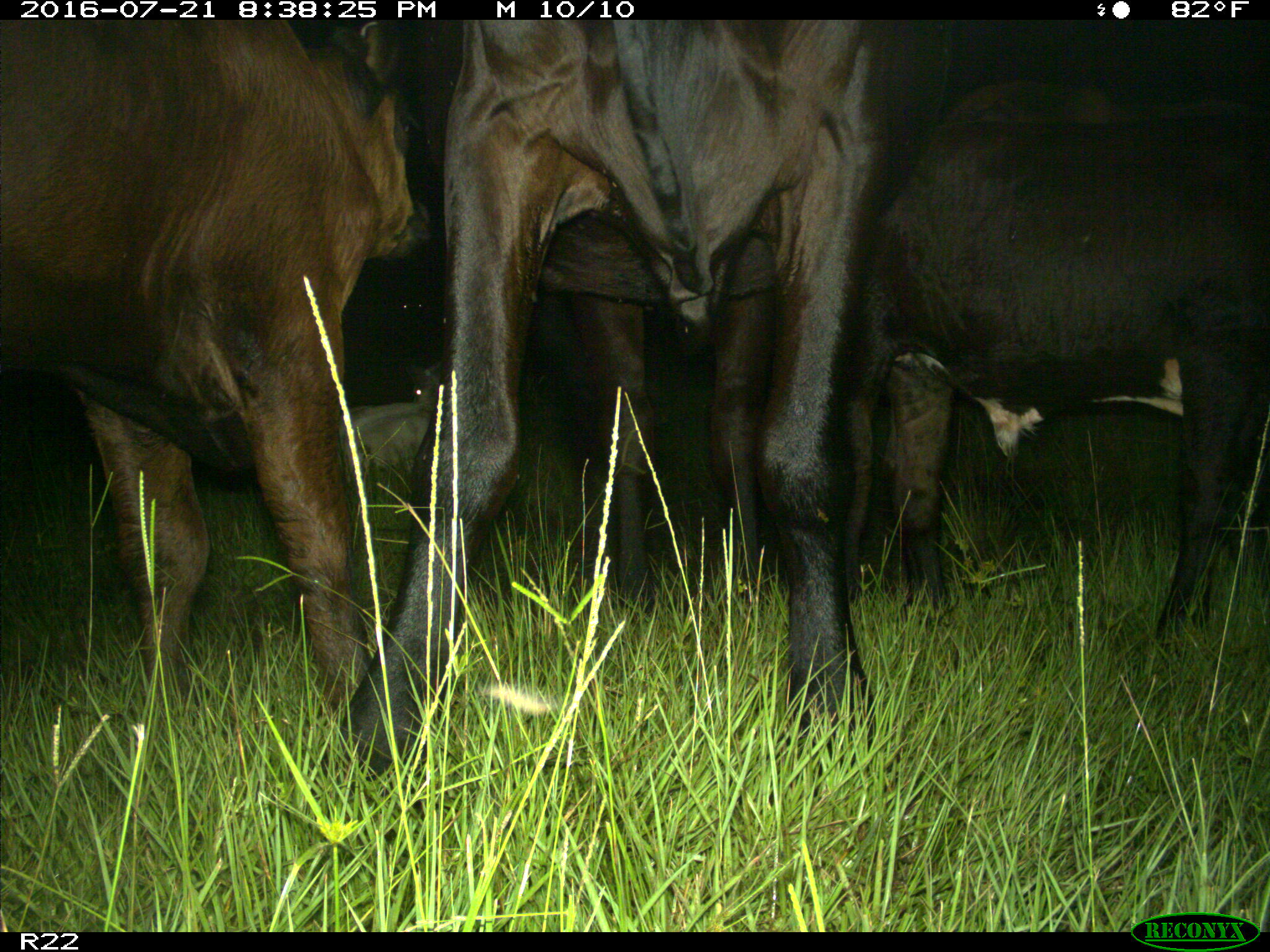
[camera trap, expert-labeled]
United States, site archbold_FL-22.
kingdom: Animalia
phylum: Chordata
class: Mammalia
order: Artiodactyla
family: Bovidae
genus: Bos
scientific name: Bos taurus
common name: domestic cow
Bos taurus (domestic cow).